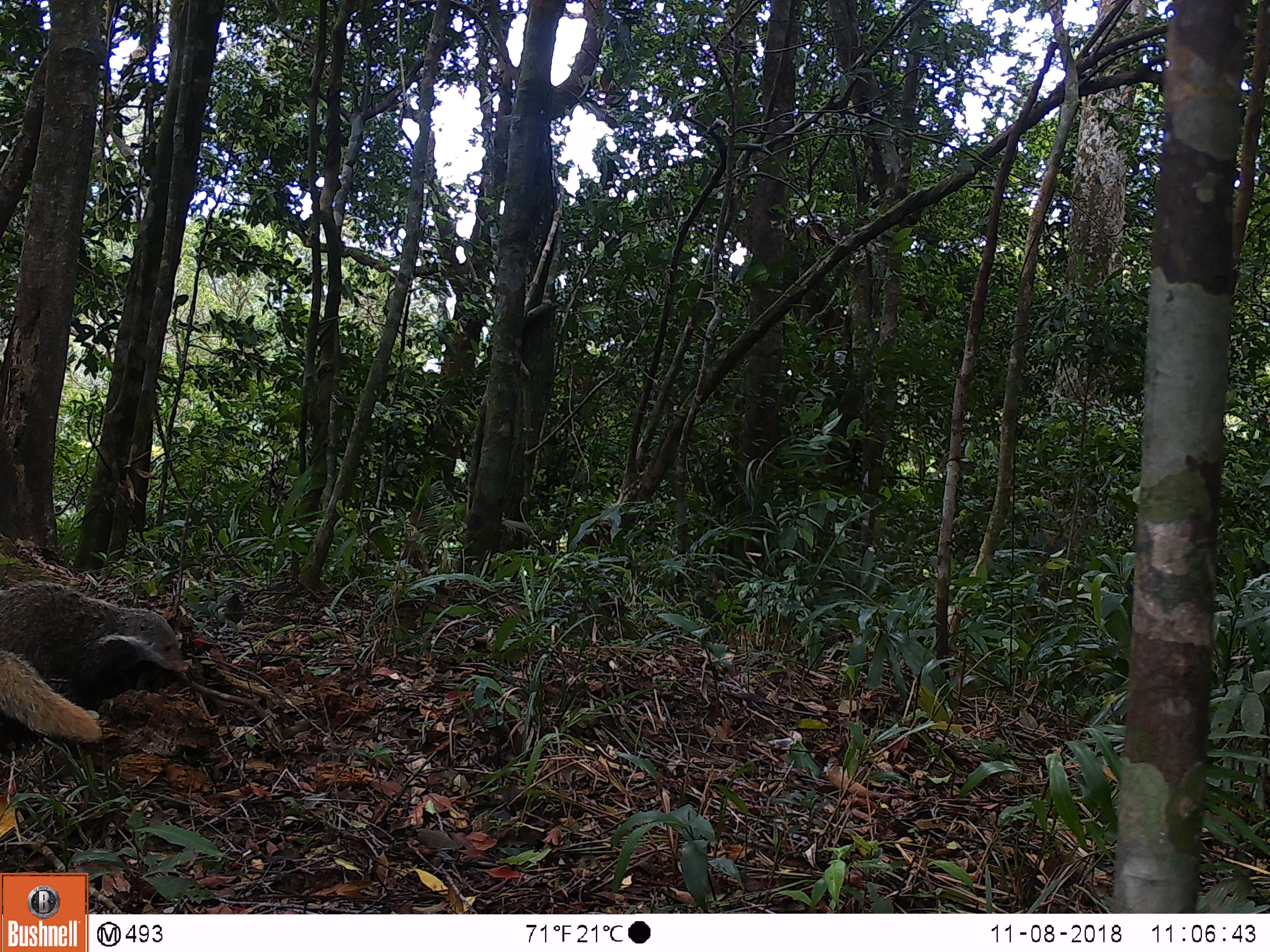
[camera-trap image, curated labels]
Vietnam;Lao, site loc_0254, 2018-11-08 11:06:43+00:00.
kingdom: Animalia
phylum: Chordata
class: Mammalia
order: Carnivora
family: Herpestidae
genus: Urva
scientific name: Urva urva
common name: crab-eating mongoose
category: crab eating mongoose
Crab eating mongoose (crab-eating mongoose) (Urva urva). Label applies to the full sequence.